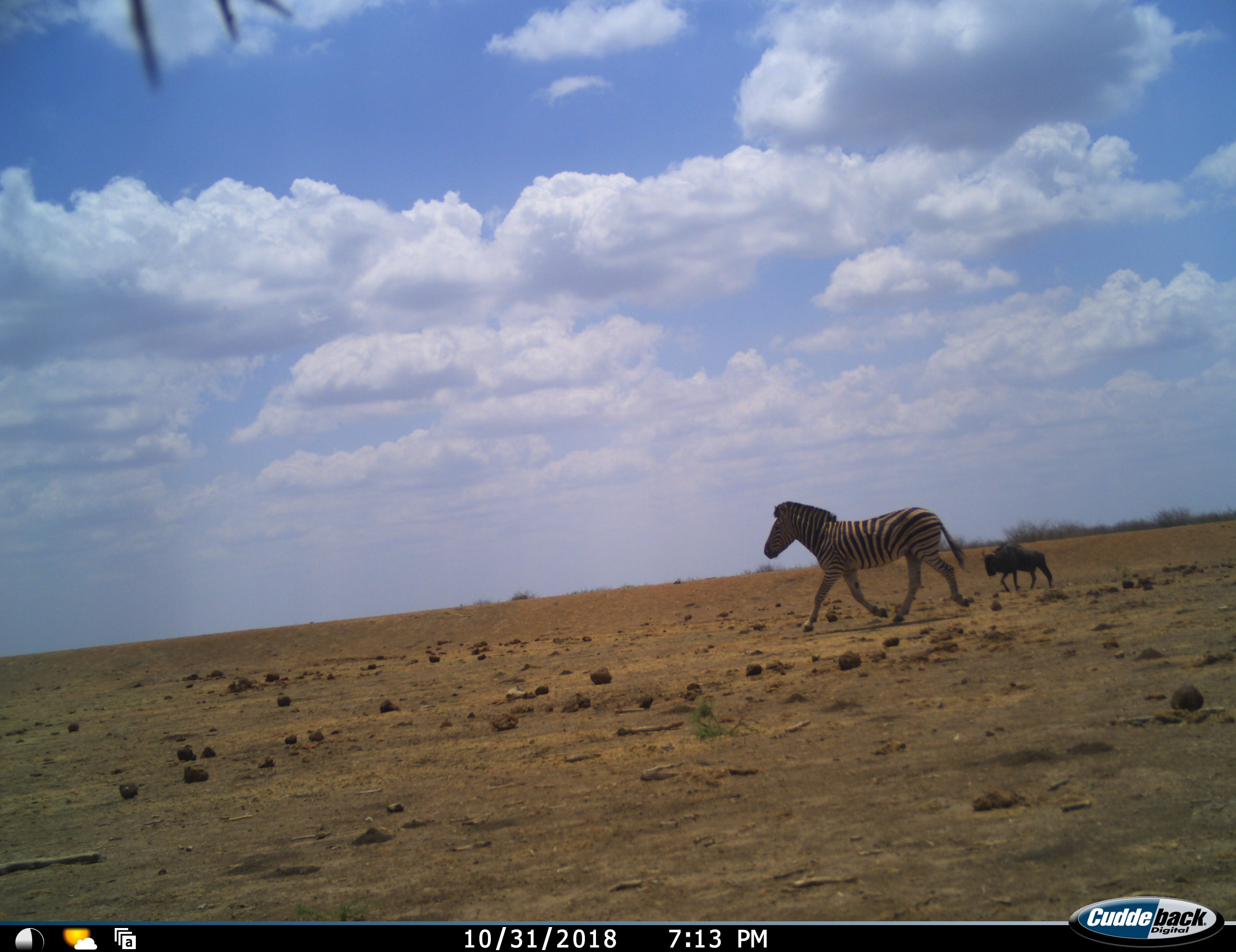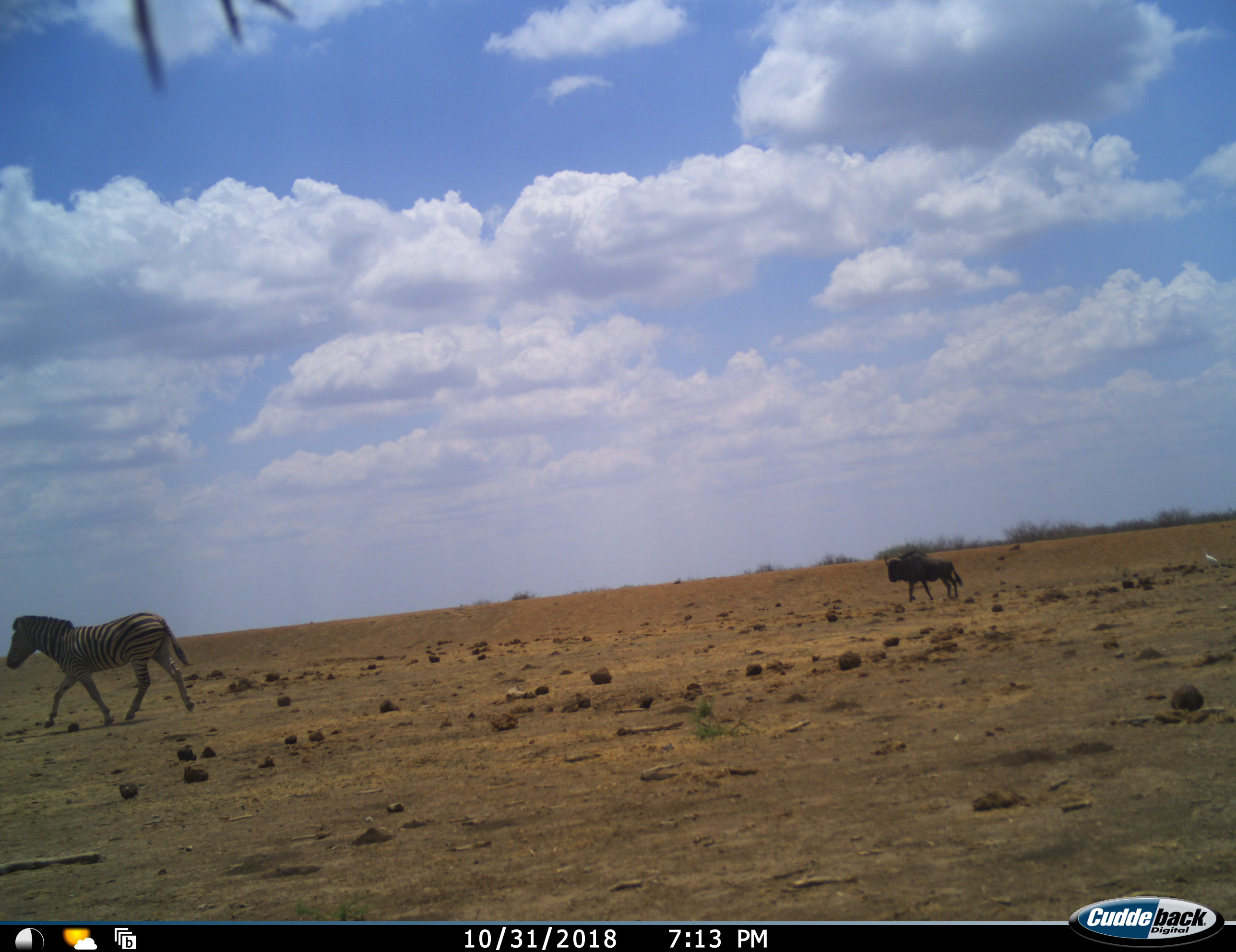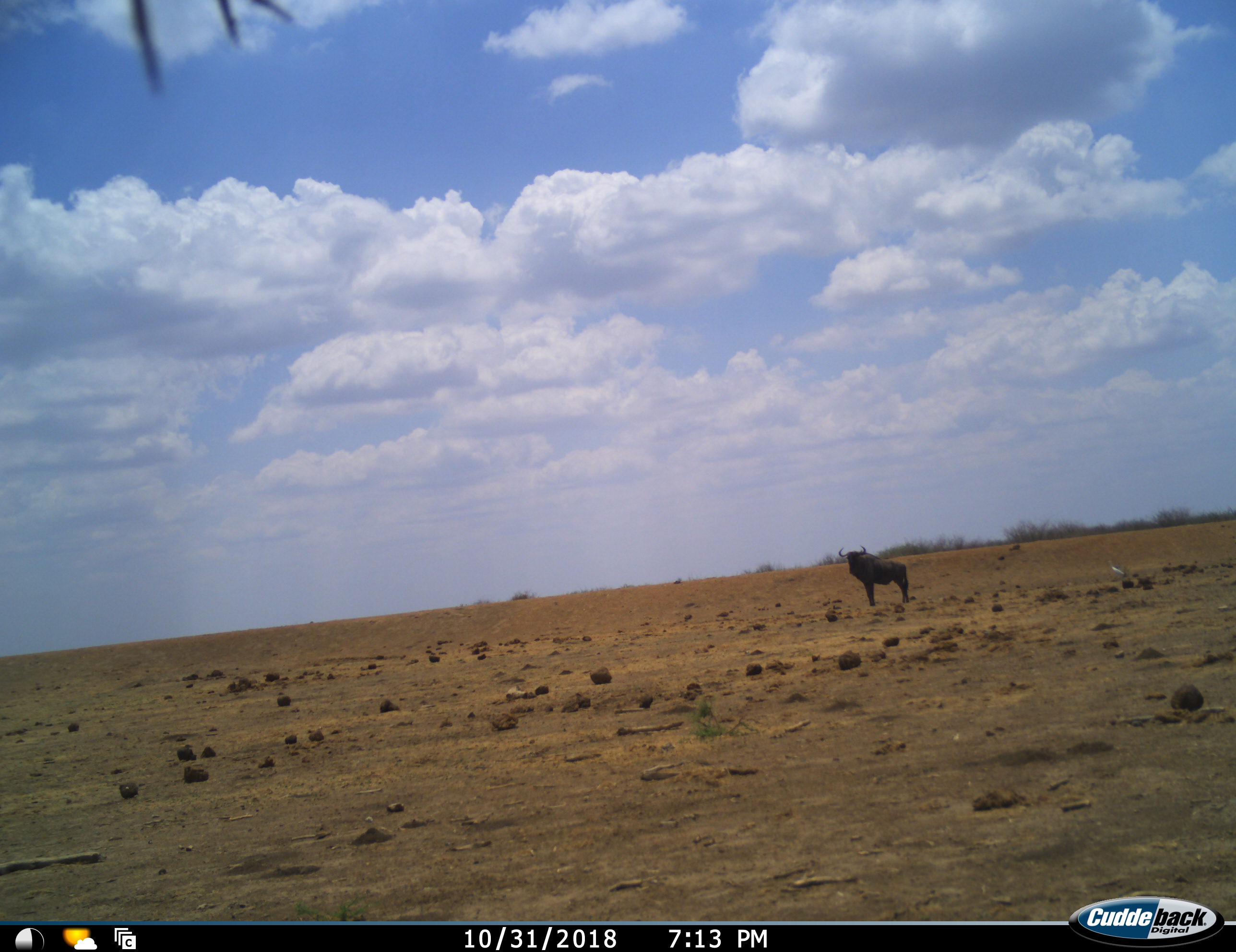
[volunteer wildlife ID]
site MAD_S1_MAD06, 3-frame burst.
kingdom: Animalia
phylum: Chordata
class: Mammalia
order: Artiodactyla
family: Bovidae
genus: Connochaetes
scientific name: Connochaetes taurinus taurinus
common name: blue wildebeest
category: wildebeestblue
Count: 1.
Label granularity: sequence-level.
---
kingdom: Animalia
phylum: Chordata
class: Mammalia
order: Perissodactyla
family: Equidae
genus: Equus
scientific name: Equus quagga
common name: plains zebra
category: zebraplains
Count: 1.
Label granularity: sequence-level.